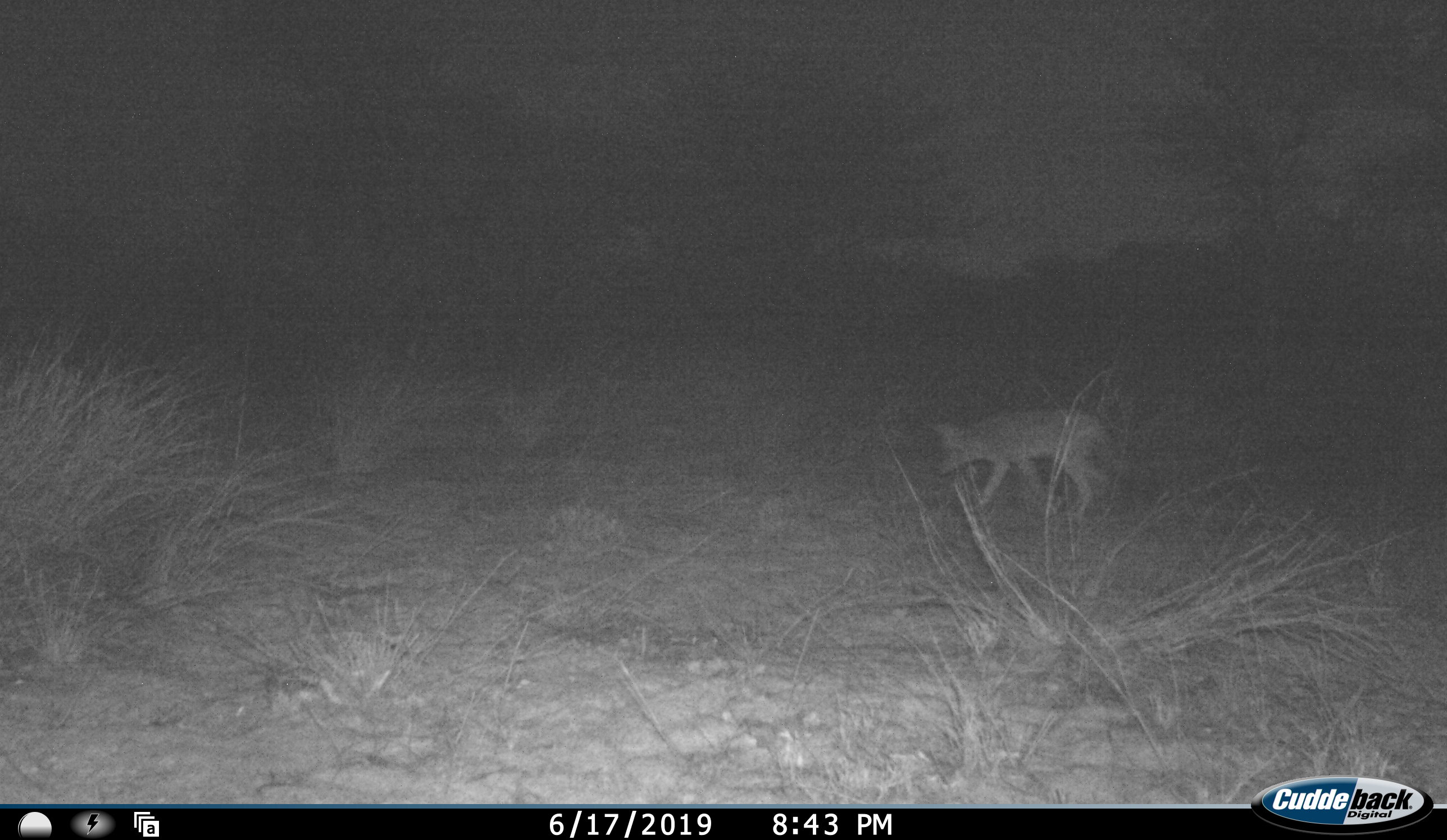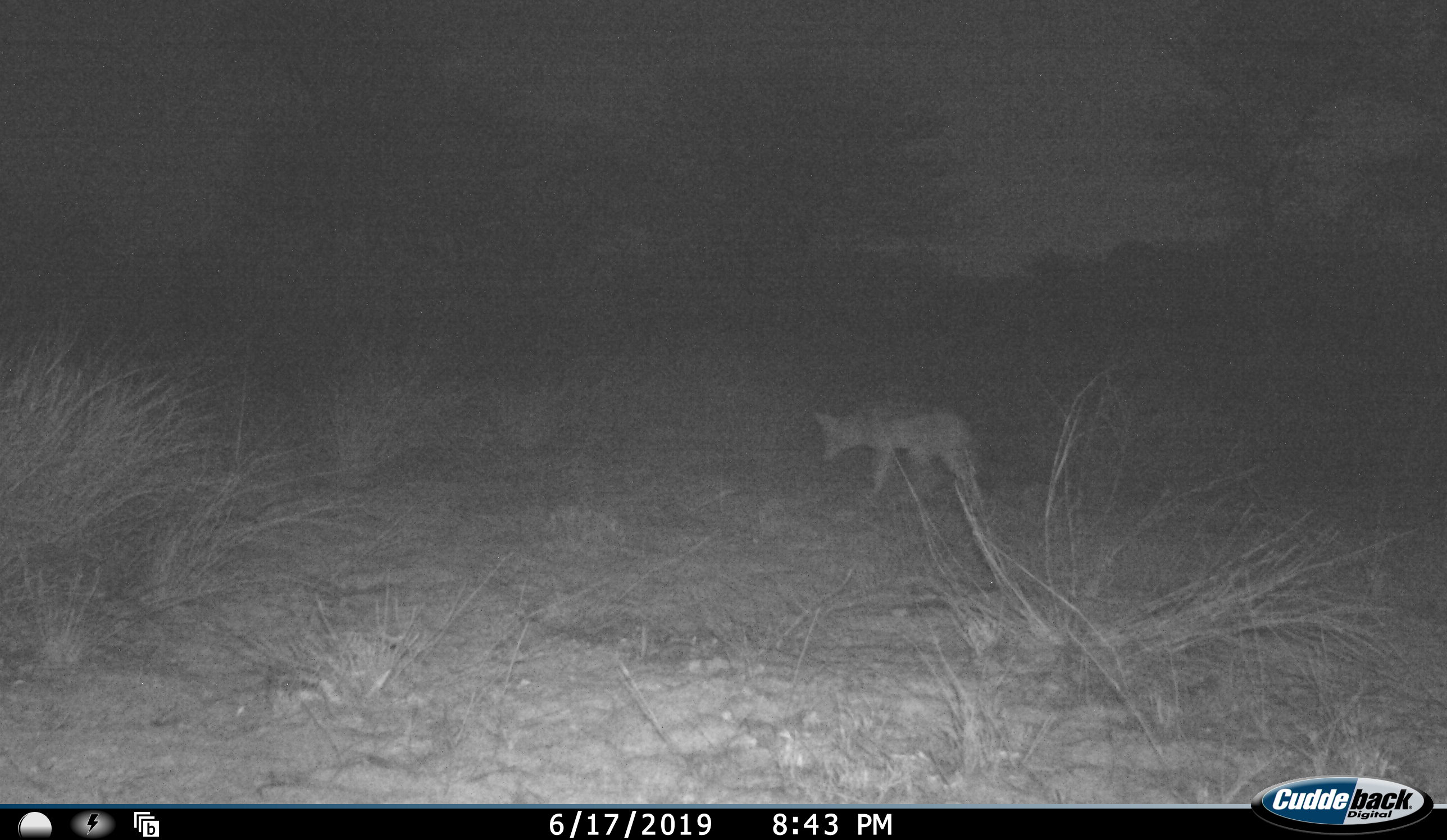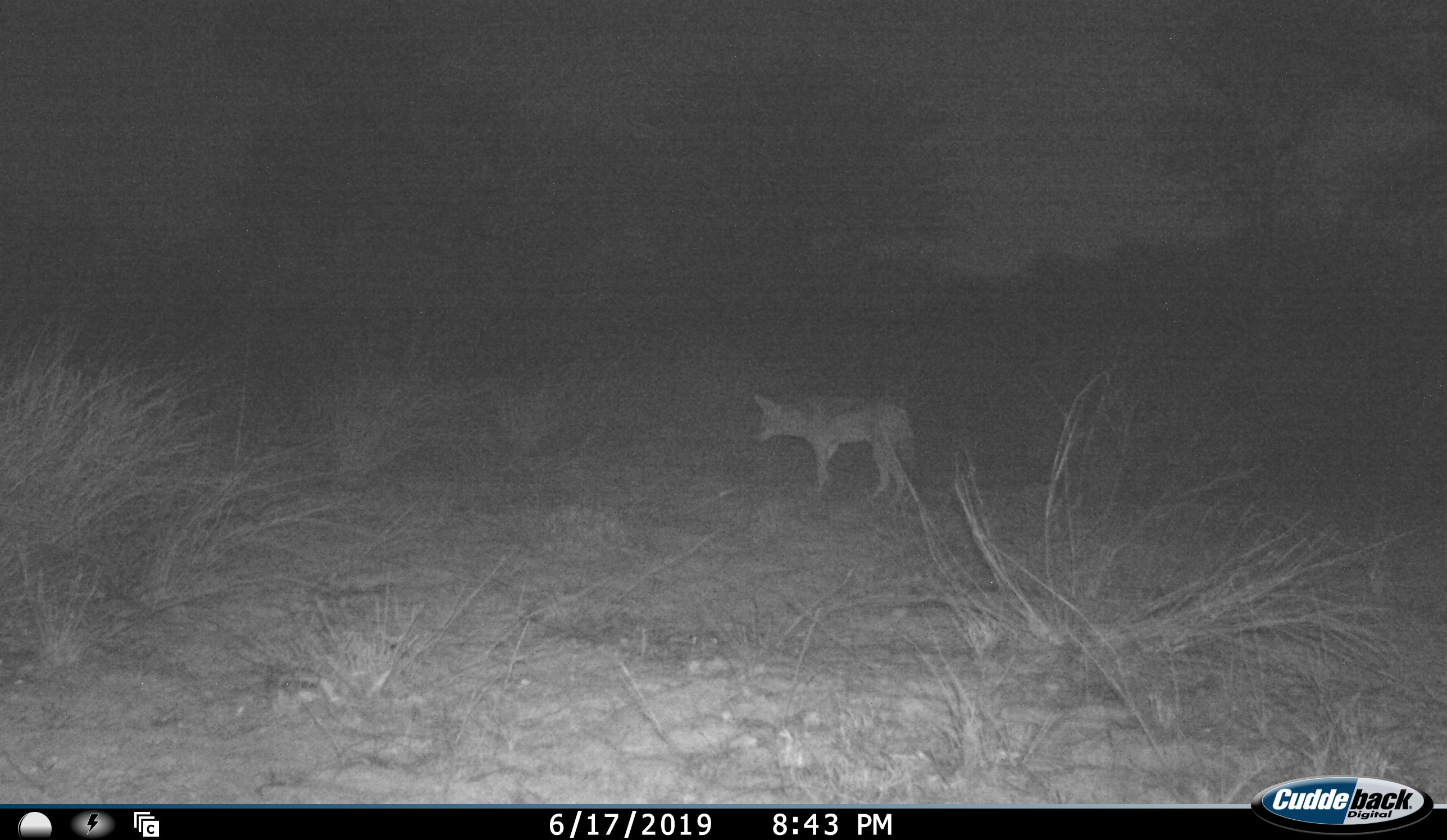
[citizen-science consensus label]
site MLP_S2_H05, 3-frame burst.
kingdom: Animalia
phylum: Chordata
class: Mammalia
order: Carnivora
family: Canidae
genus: Lupulella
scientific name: Lupulella mesomelas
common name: black-backed jackal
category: jackalblackbacked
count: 1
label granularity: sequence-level